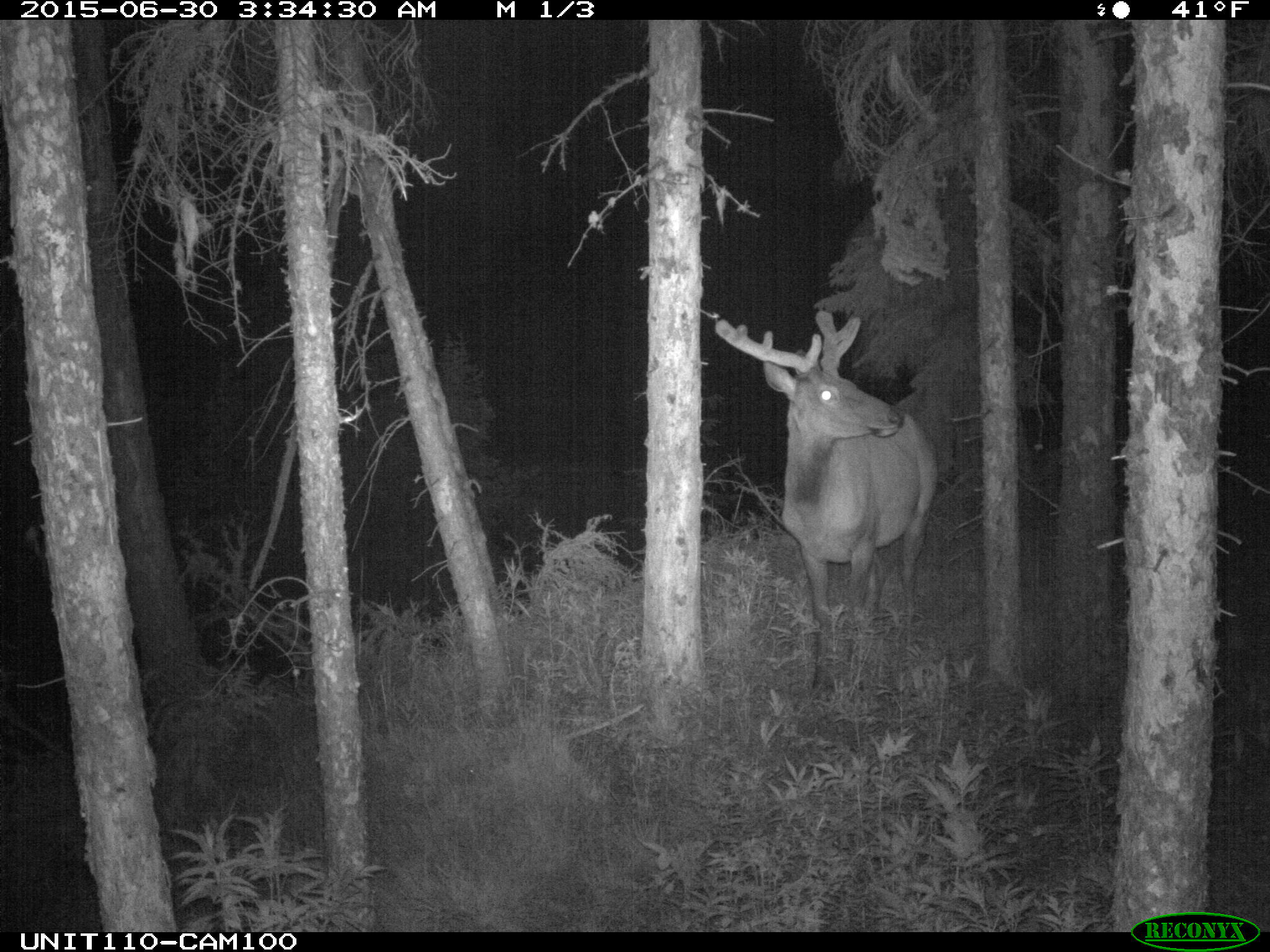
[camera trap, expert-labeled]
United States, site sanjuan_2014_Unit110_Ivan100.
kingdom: Animalia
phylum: Chordata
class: Mammalia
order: Artiodactyla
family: Cervidae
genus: Cervus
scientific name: Cervus elaphus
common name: red deer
Cervus elaphus (red deer).